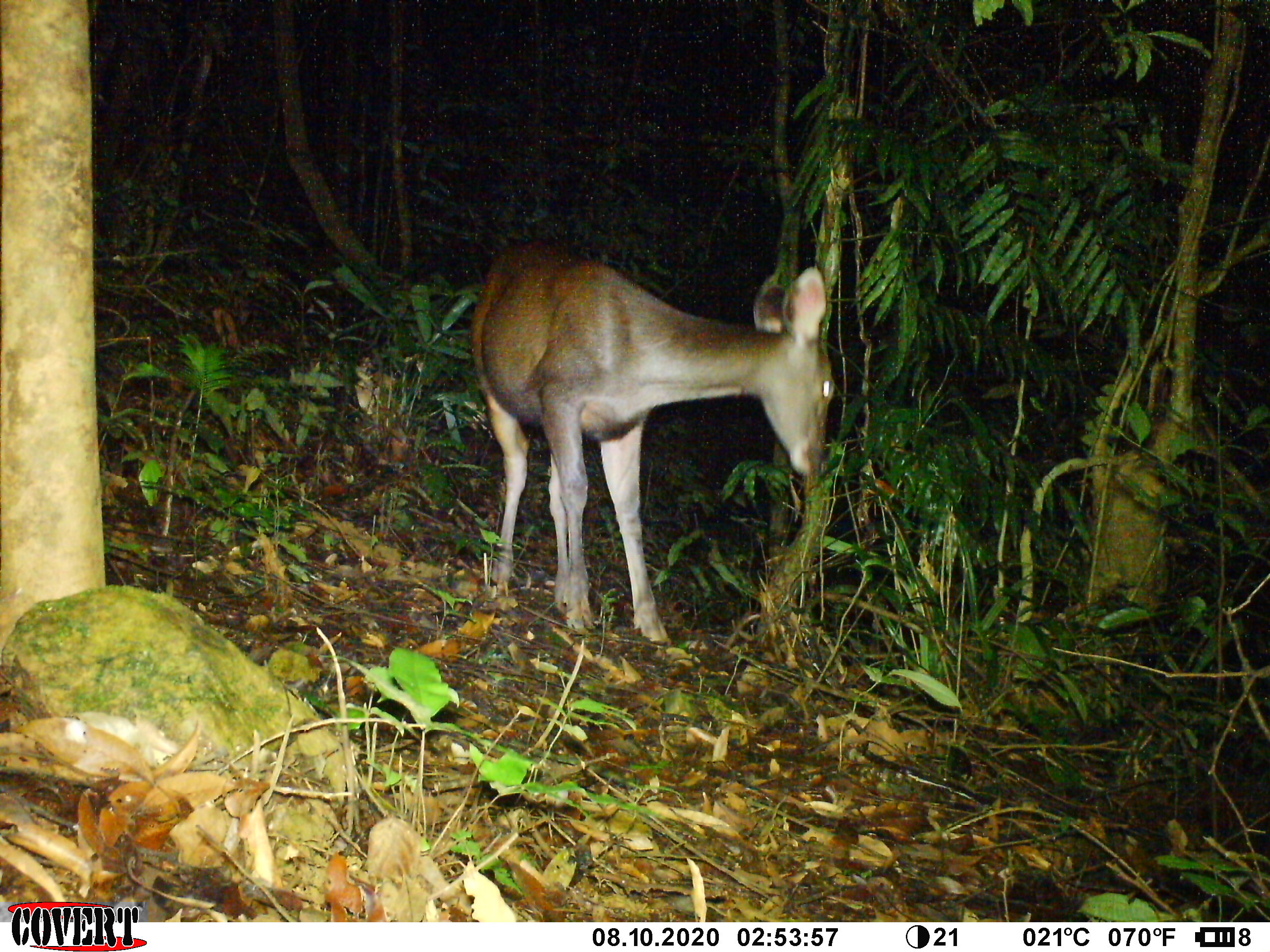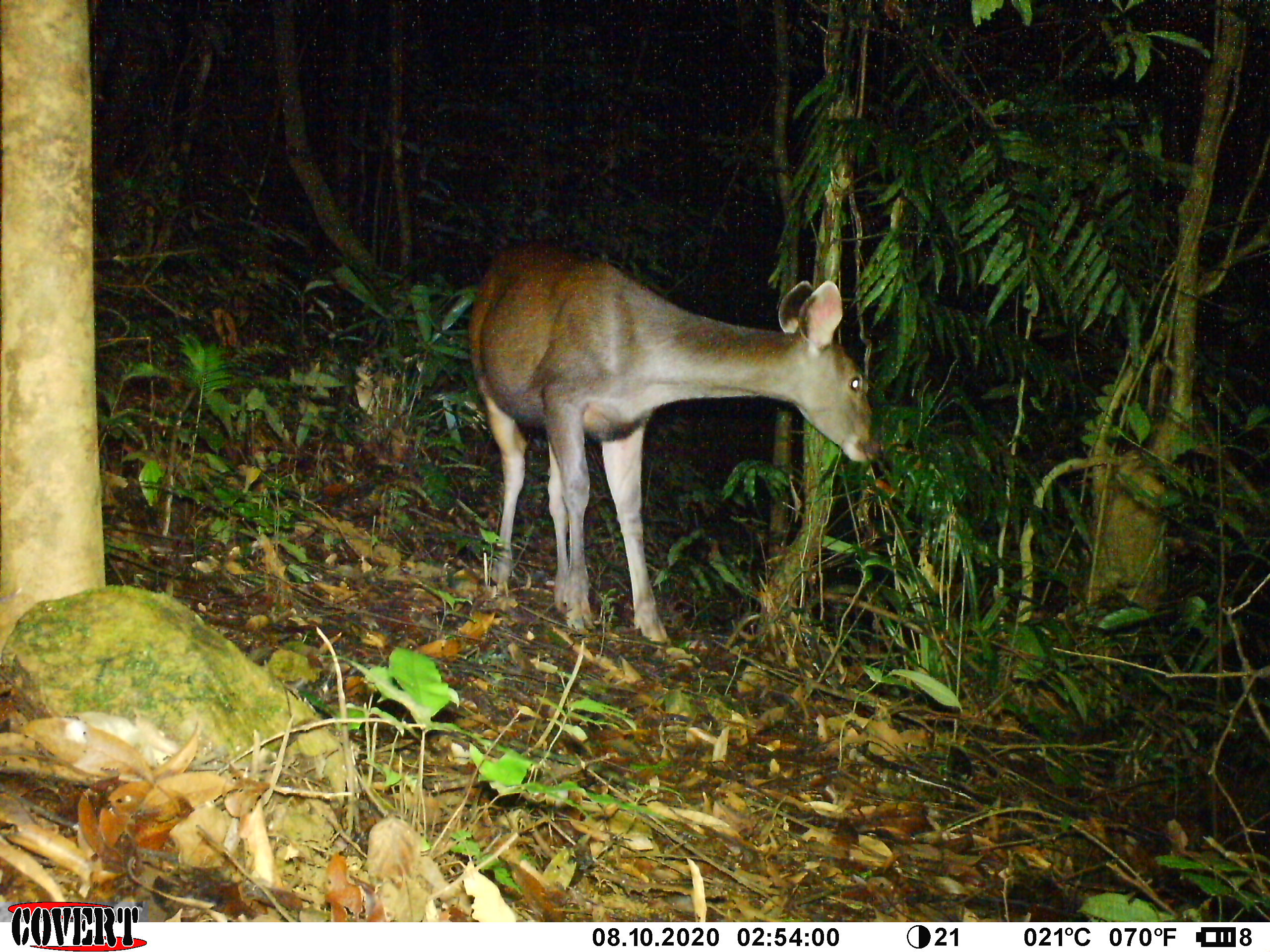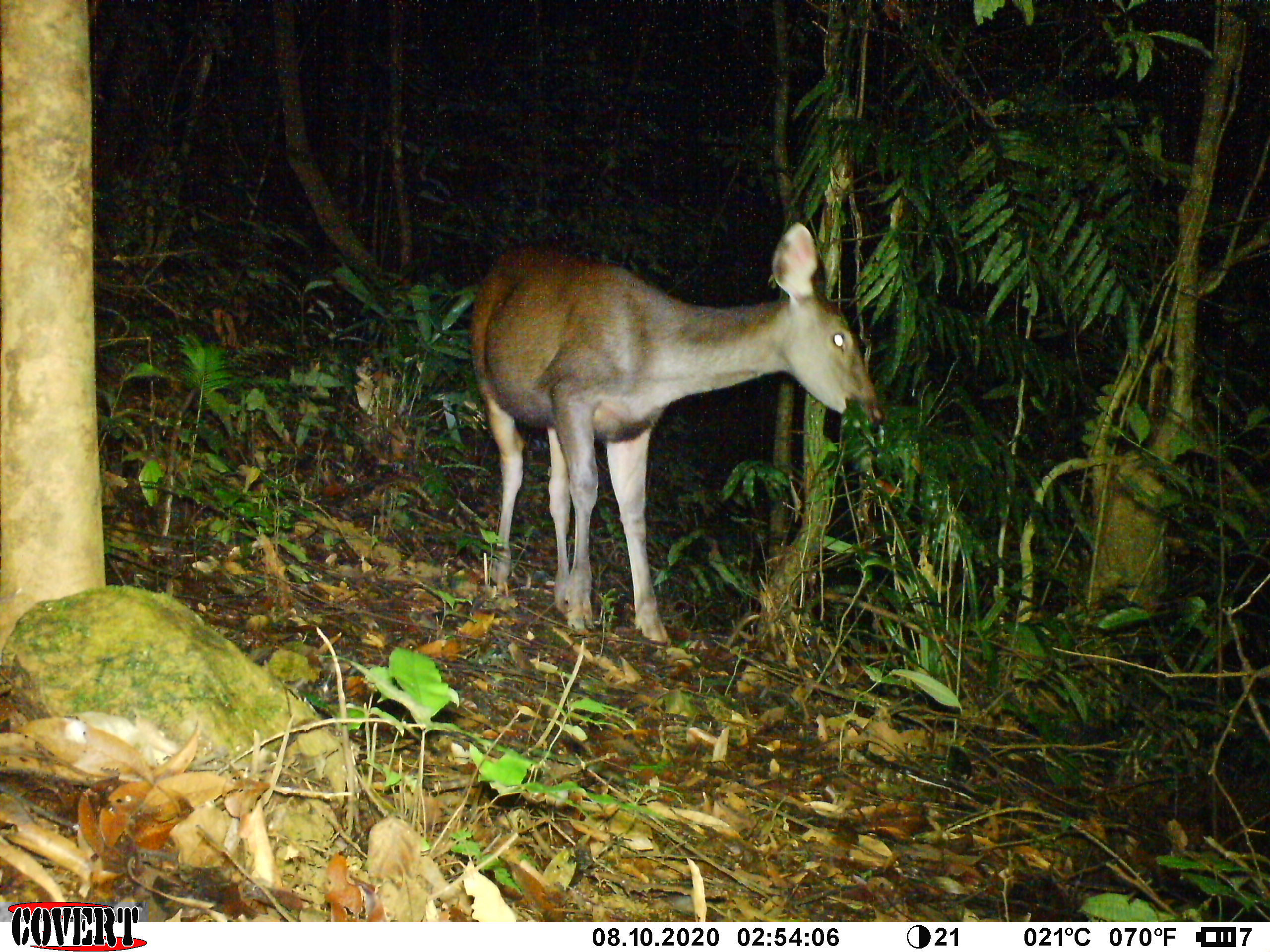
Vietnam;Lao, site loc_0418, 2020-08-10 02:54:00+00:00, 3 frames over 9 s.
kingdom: Animalia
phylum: Chordata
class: Mammalia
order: Artiodactyla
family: Cervidae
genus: Rusa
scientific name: Rusa unicolor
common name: sambar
Sambar (Rusa unicolor). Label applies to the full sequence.